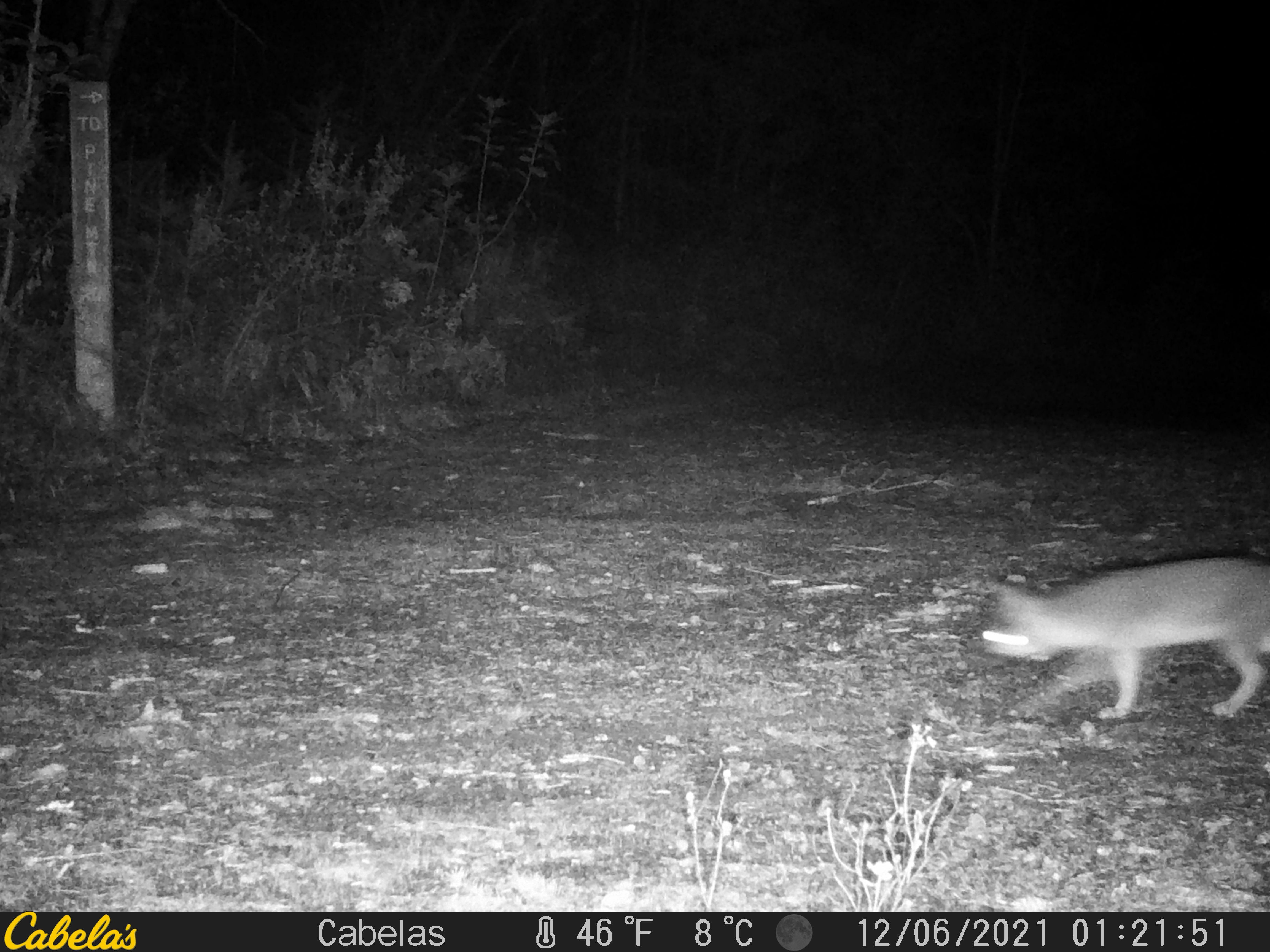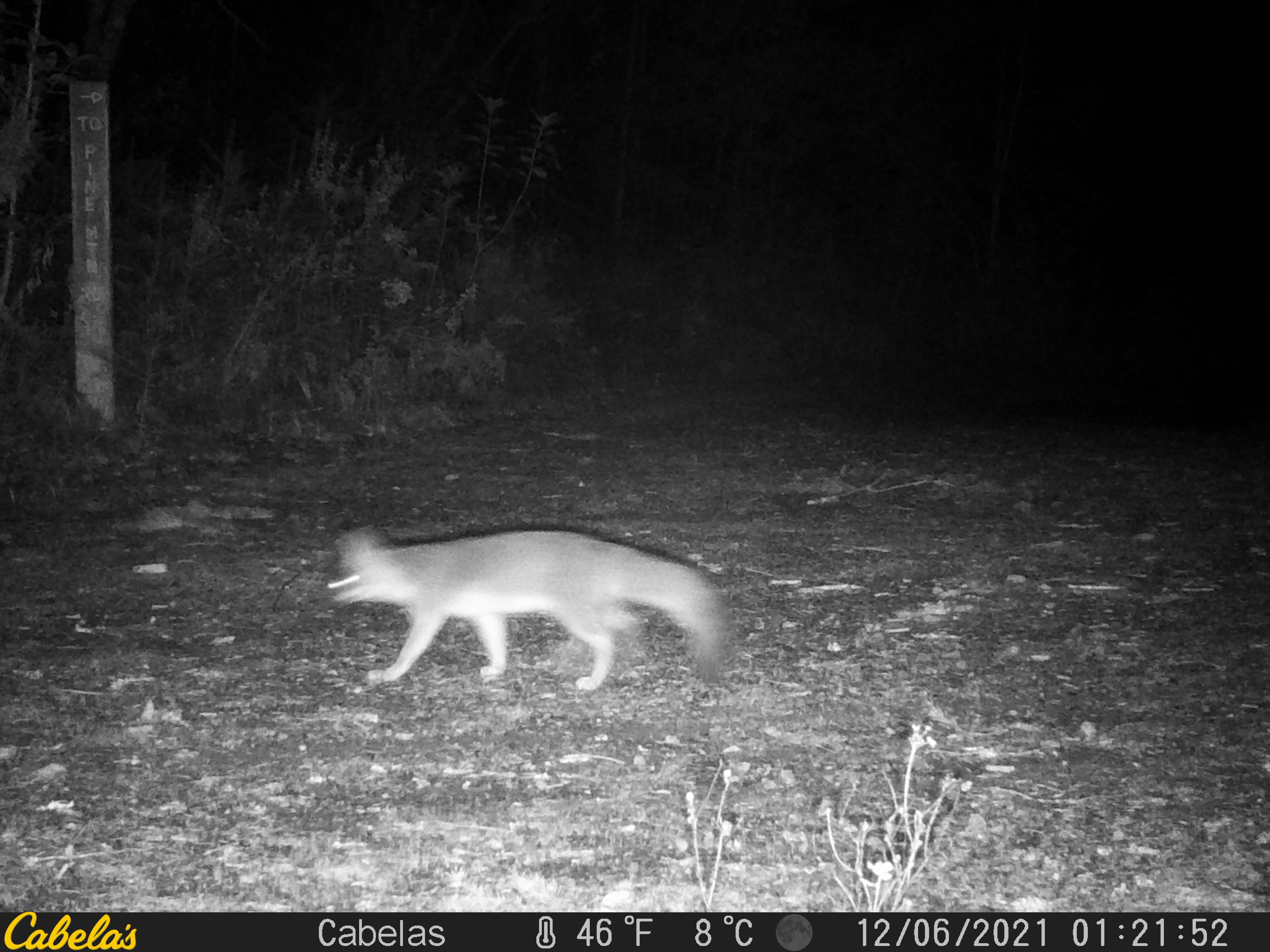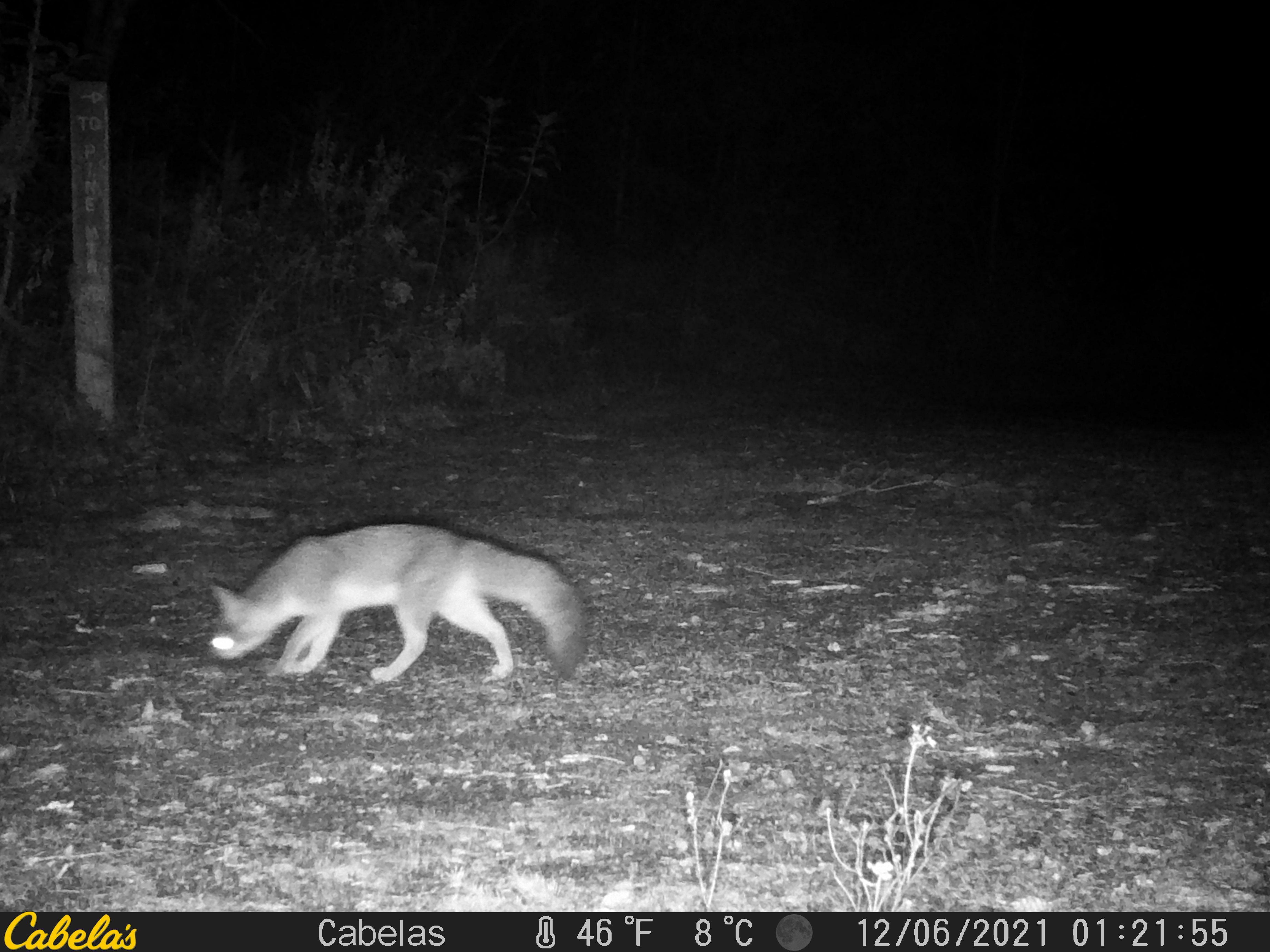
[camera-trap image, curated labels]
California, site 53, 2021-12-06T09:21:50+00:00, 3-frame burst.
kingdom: Animalia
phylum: Chordata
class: Mammalia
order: Carnivora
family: Canidae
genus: Urocyon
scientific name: Urocyon cinereoargenteus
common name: gray fox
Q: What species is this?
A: Gray fox (Urocyon cinereoargenteus).